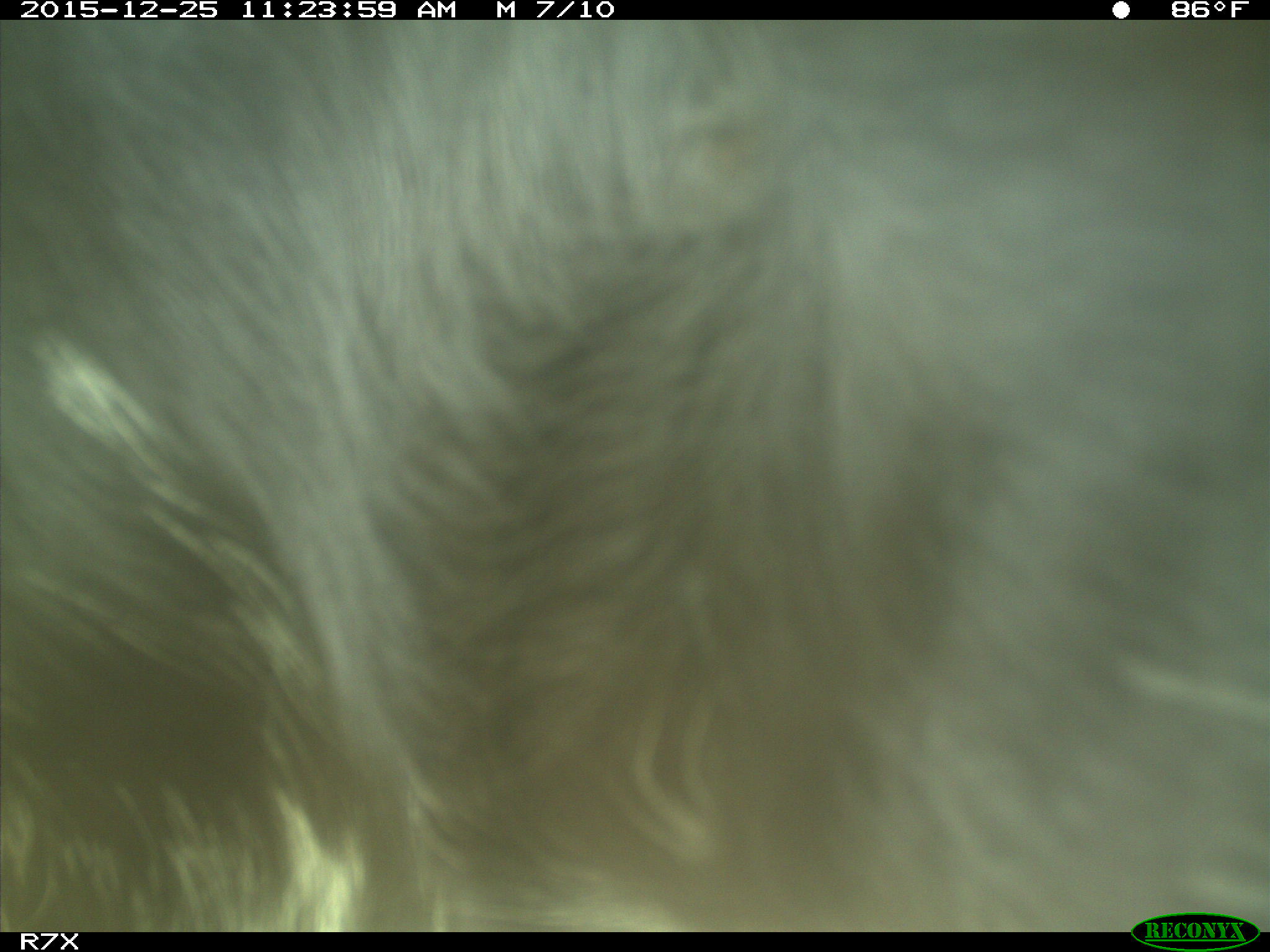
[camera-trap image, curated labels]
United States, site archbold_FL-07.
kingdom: Animalia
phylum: Chordata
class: Mammalia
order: Artiodactyla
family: Bovidae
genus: Bos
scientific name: Bos taurus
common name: domestic cow